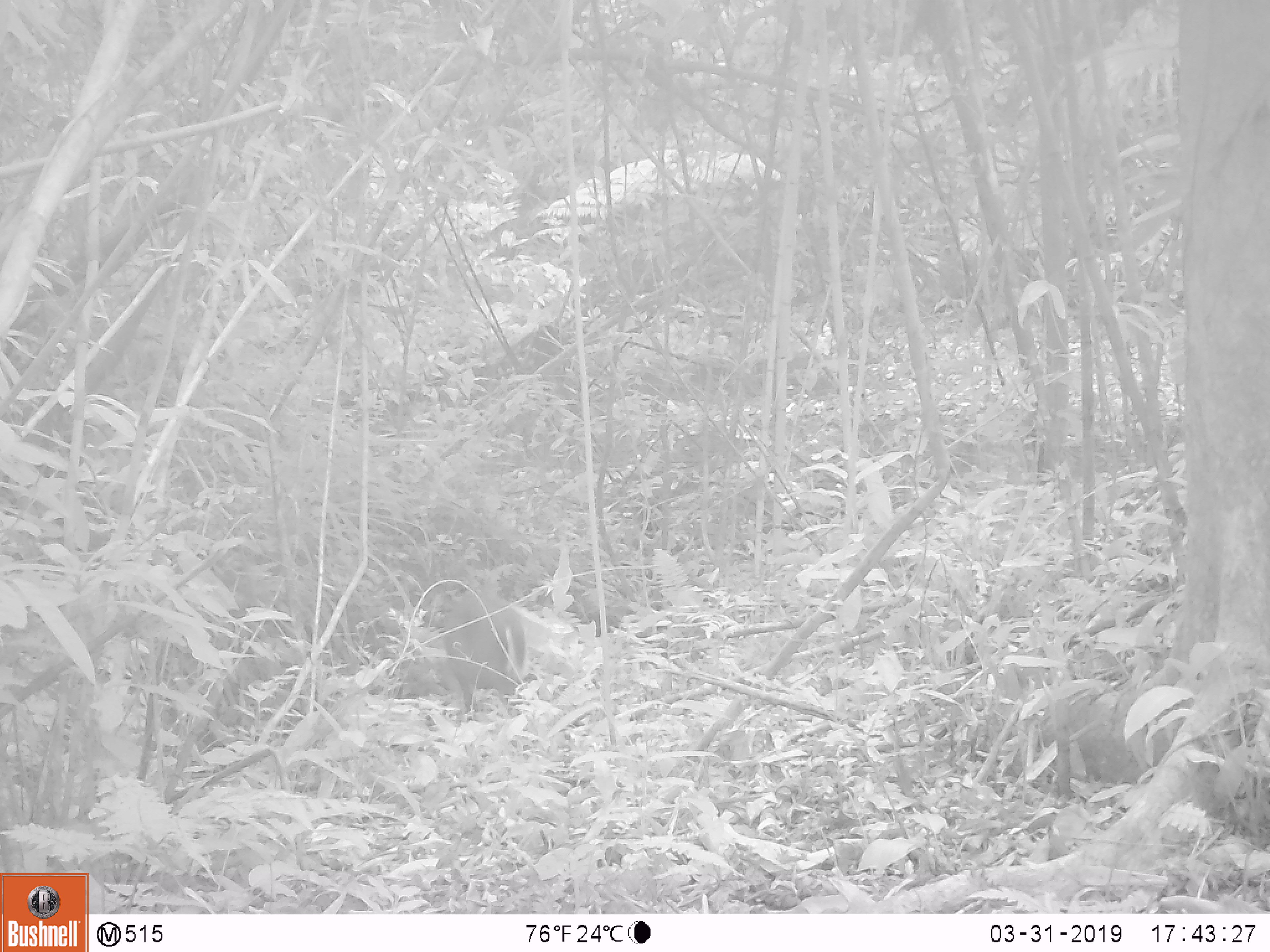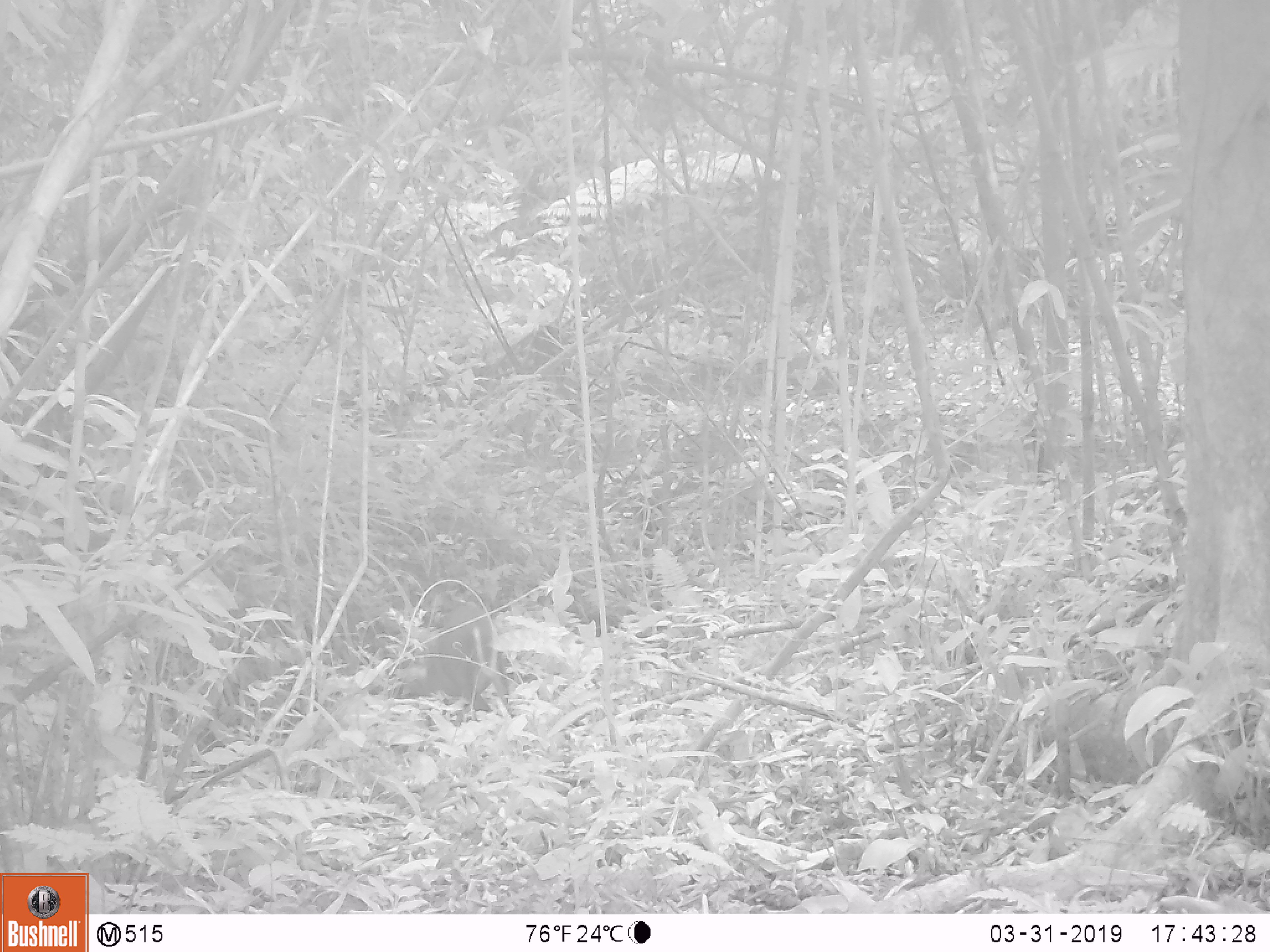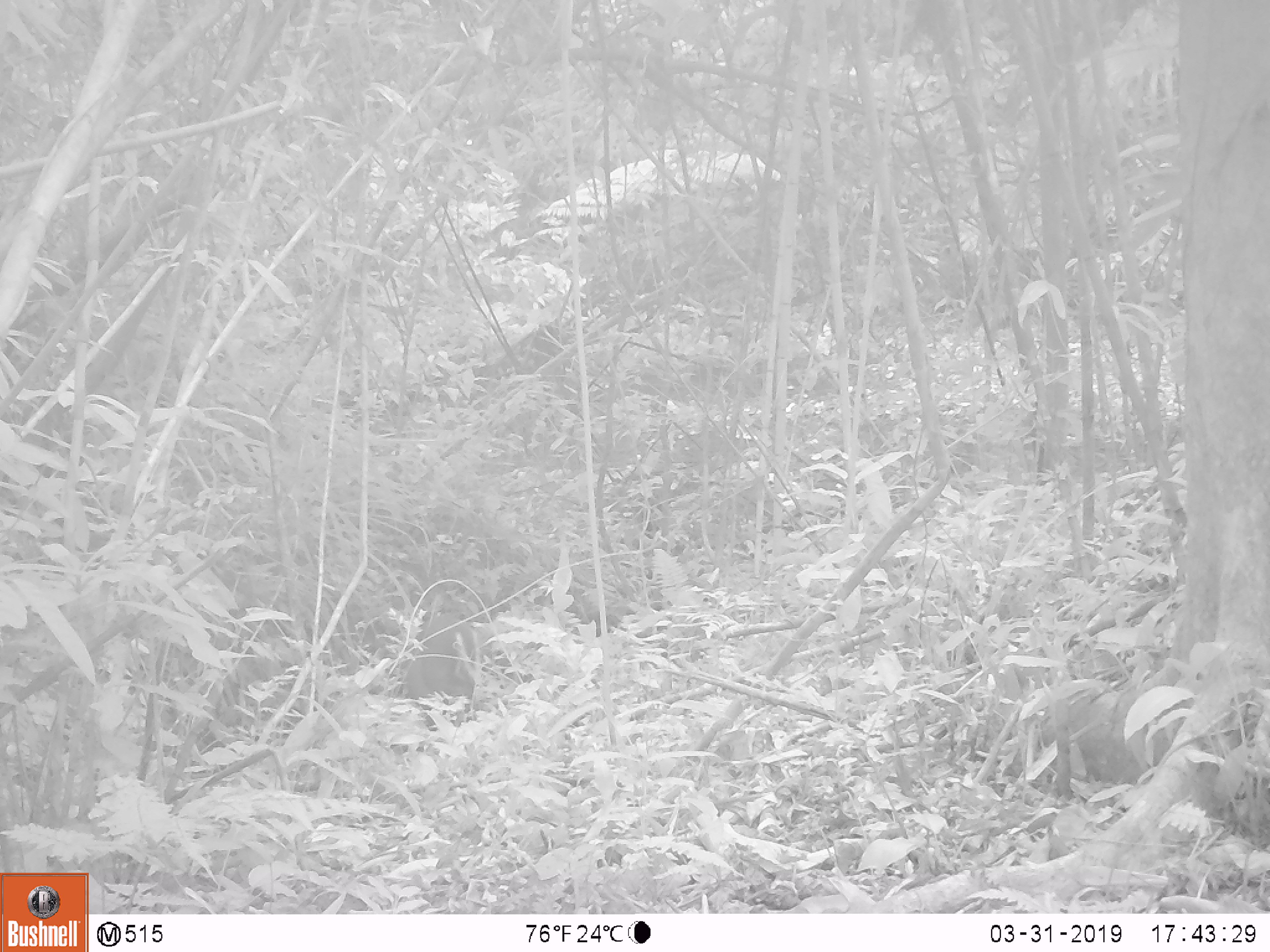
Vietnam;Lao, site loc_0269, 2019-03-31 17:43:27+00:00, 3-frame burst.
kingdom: Animalia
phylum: Chordata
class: Mammalia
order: Artiodactyla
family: Cervidae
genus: Muntiacus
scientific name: Muntiacus rooseveltorum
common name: roosevelt's muntjac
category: roosevelts muntjac group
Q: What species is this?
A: Roosevelts muntjac group (roosevelt's muntjac) (Muntiacus rooseveltorum).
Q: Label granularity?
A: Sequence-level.